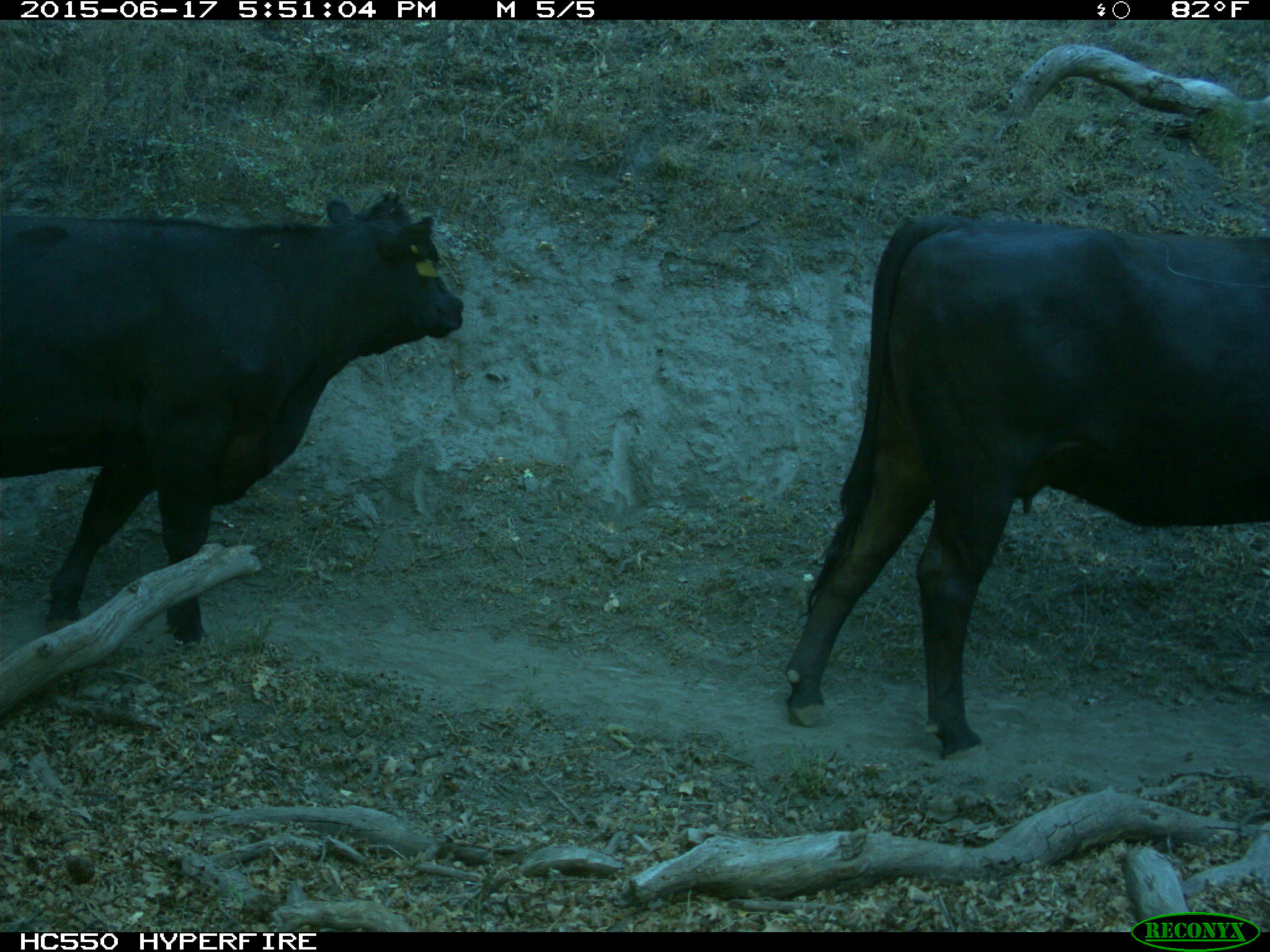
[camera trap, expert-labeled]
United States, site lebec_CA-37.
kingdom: Animalia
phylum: Chordata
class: Mammalia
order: Artiodactyla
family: Bovidae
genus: Bos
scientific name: Bos taurus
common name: domestic cow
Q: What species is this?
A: Bos taurus (domestic cow).